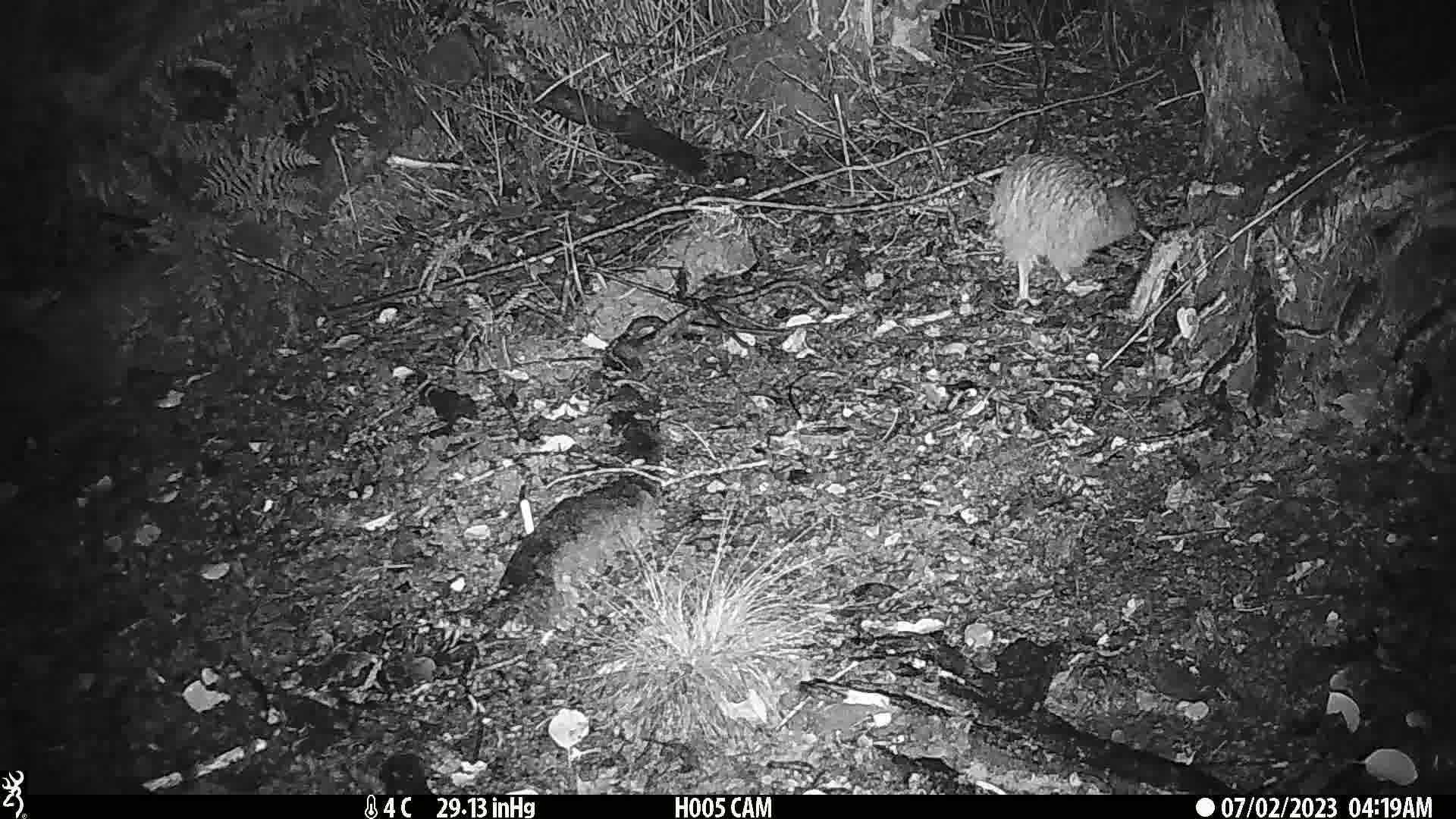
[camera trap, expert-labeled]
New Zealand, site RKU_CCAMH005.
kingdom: Animalia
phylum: Chordata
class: Aves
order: Apterygiformes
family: Apterygidae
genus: Apteryx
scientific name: Apteryx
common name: kiwi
Kiwi (Apteryx).